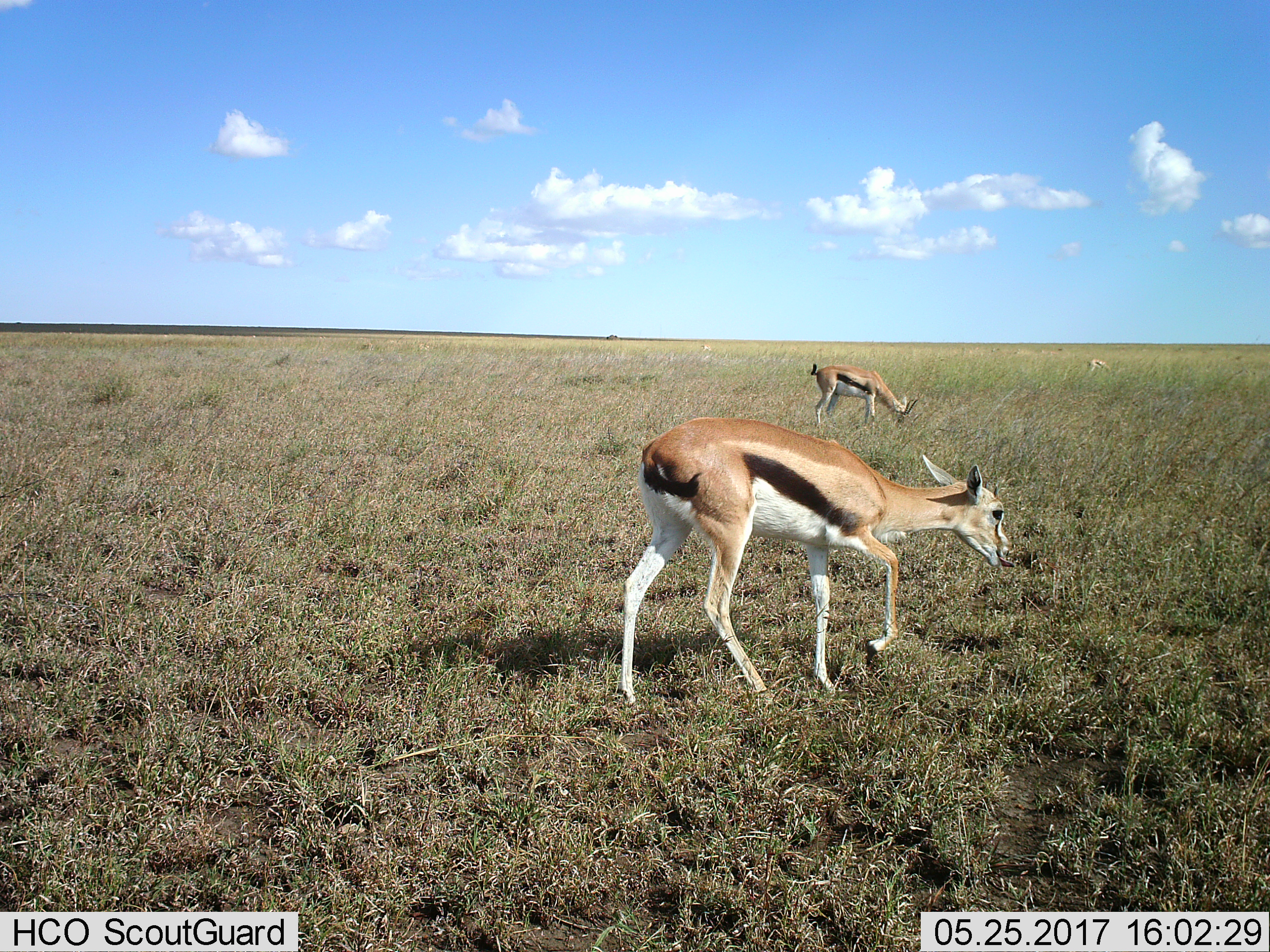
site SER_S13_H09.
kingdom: Animalia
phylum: Chordata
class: Mammalia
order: Artiodactyla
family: Bovidae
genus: Eudorcas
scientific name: Eudorcas thomsonii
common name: thomson's gazelle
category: gazellethomsons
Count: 3.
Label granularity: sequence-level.